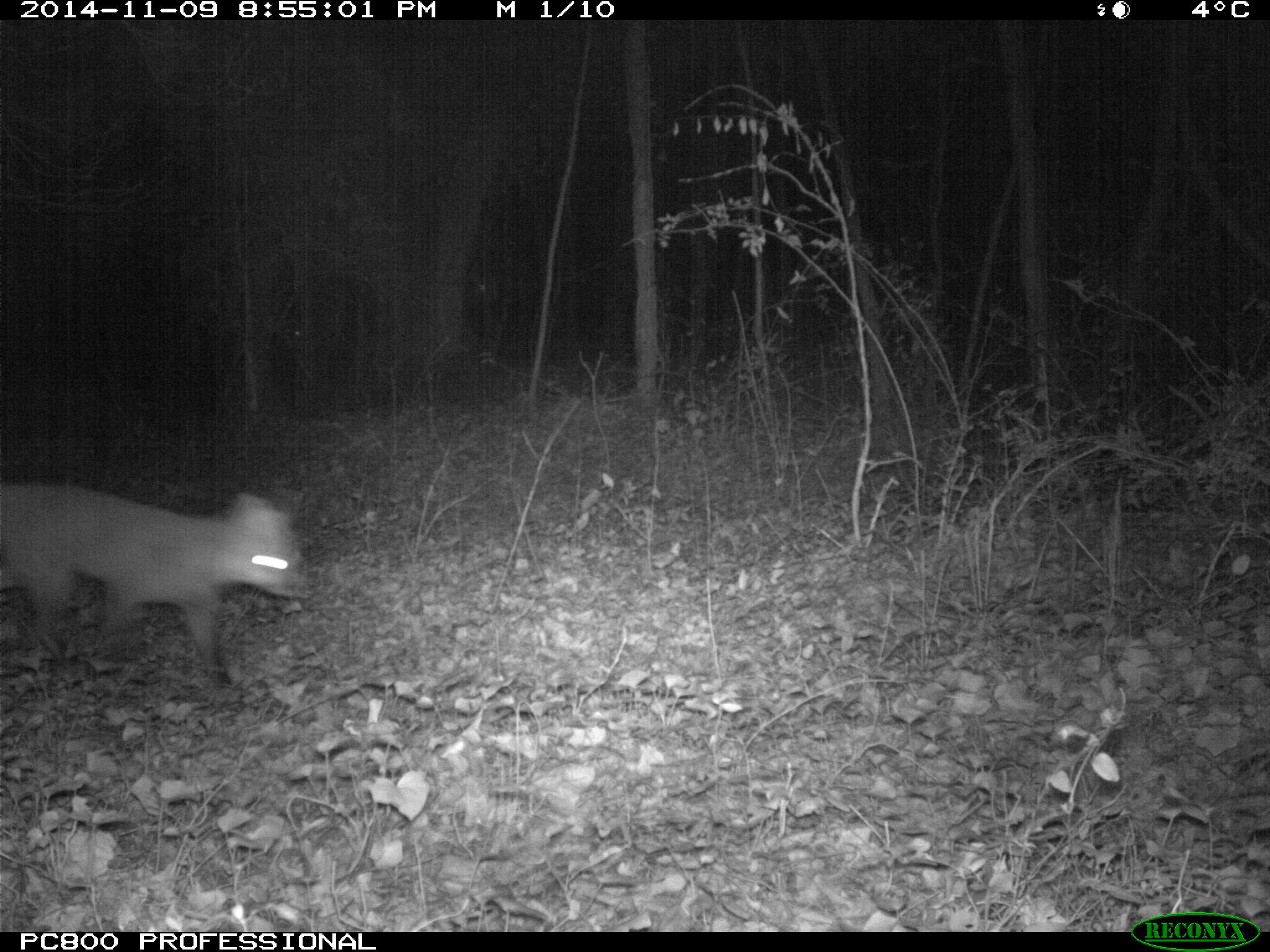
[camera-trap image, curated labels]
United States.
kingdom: Animalia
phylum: Chordata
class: Mammalia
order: Carnivora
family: Canidae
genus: Vulpes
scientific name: Vulpes vulpes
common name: red fox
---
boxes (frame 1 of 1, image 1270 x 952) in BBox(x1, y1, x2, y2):
Red Fox: BBox(0, 461, 303, 713)